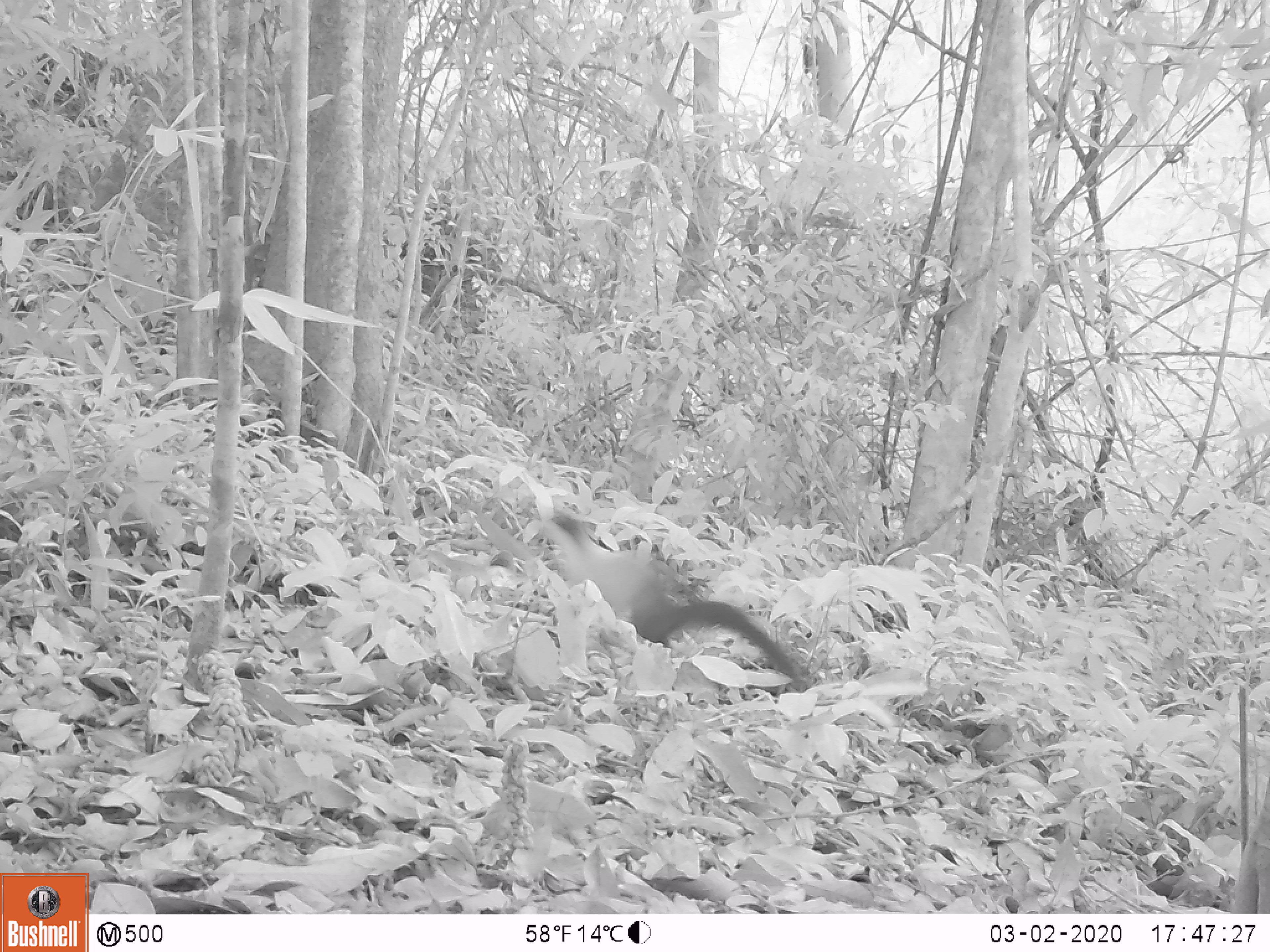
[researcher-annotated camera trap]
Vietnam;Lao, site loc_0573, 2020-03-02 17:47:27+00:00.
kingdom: Animalia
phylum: Chordata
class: Mammalia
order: Carnivora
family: Mustelidae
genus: Martes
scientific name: Martes flavigula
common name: yellow-throated marten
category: yellow throated marten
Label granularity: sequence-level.